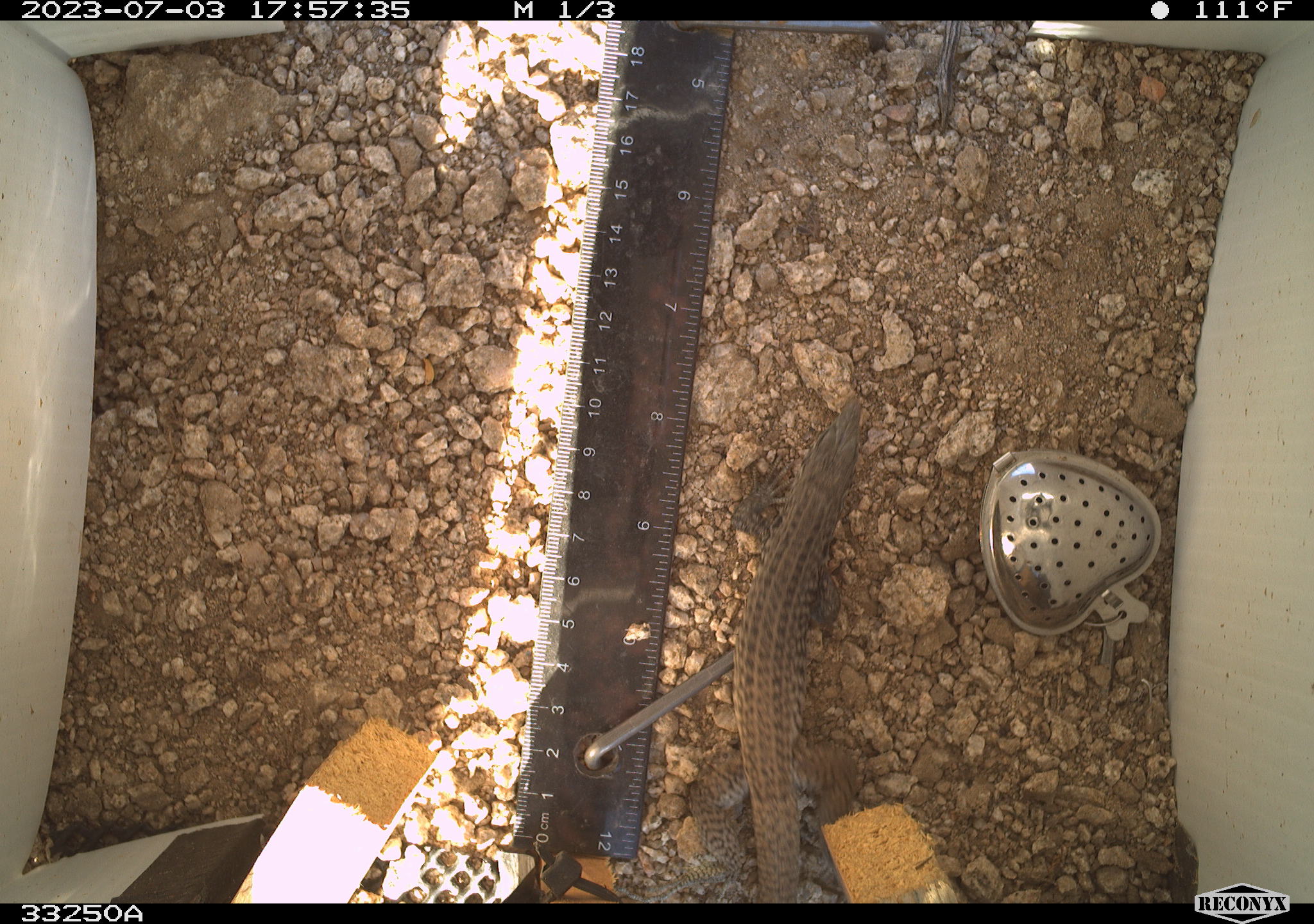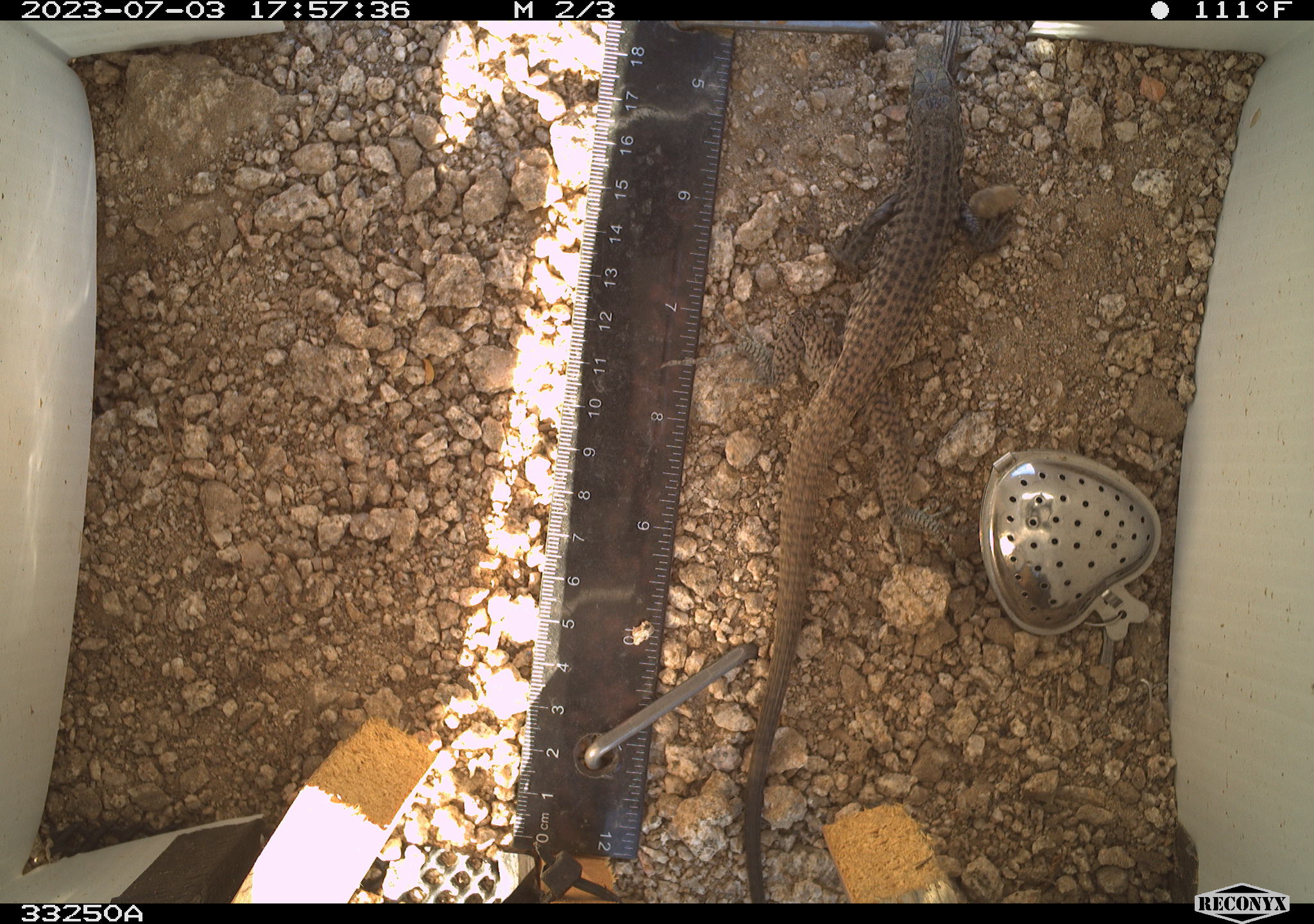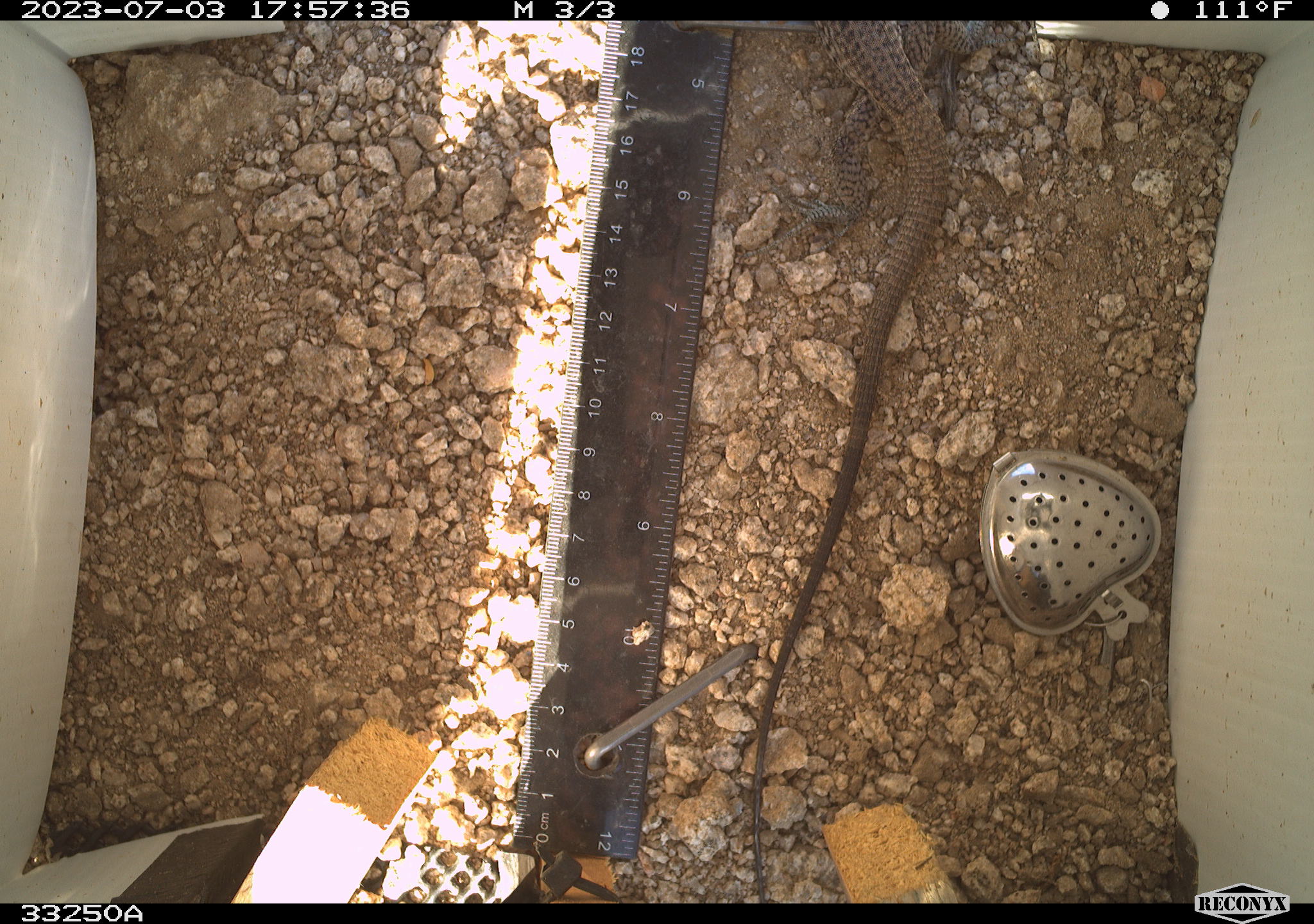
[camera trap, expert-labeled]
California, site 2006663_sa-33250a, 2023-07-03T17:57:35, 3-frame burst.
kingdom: Animalia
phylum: Chordata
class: Reptilia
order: Squamata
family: Teiidae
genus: Aspidoscelis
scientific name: Aspidoscelis tigris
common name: western whiptail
Western whiptail (Aspidoscelis tigris).